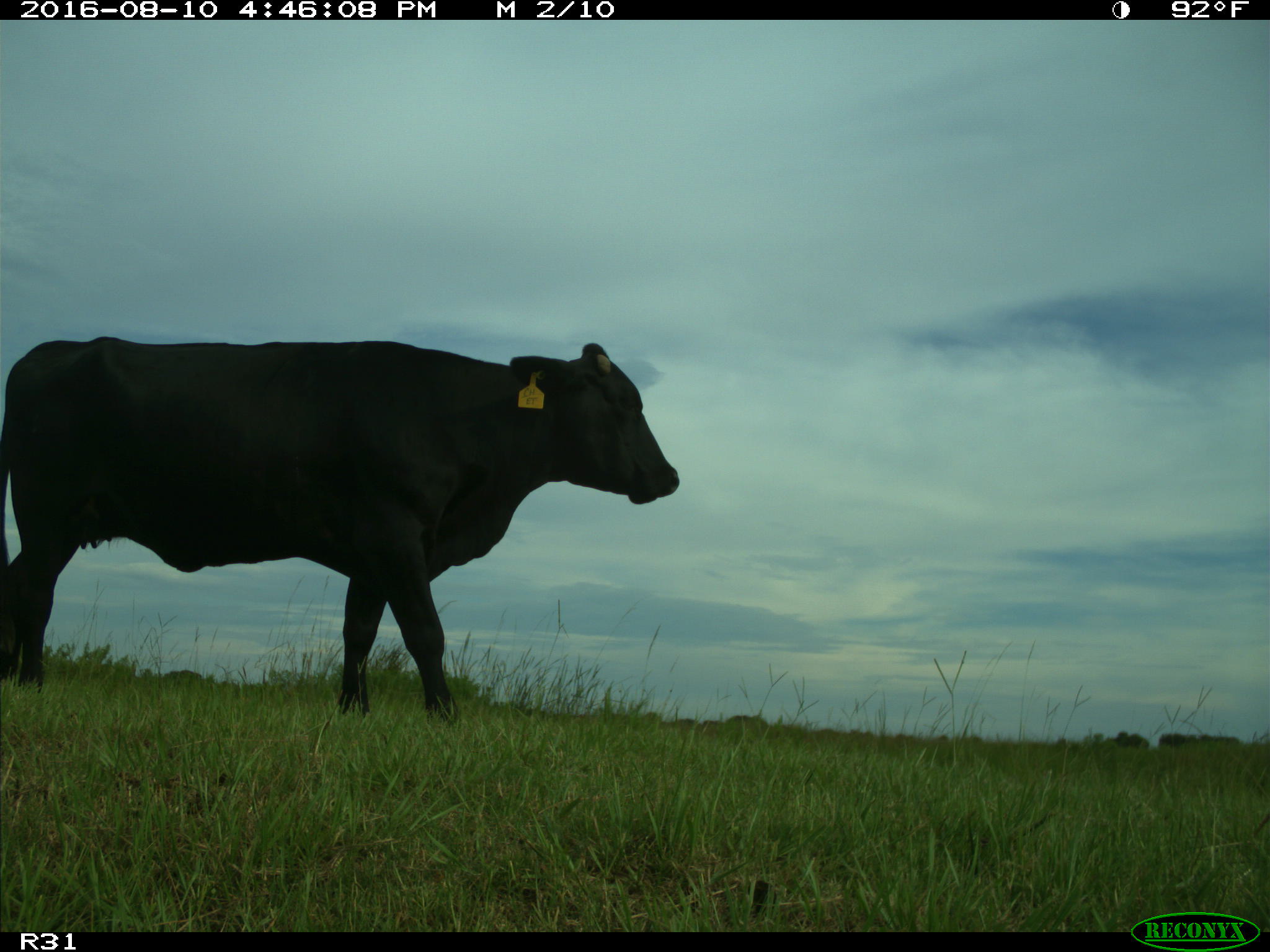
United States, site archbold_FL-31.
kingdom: Animalia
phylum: Chordata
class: Mammalia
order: Artiodactyla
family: Bovidae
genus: Bos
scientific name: Bos taurus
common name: domestic cow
Bos taurus (domestic cow).